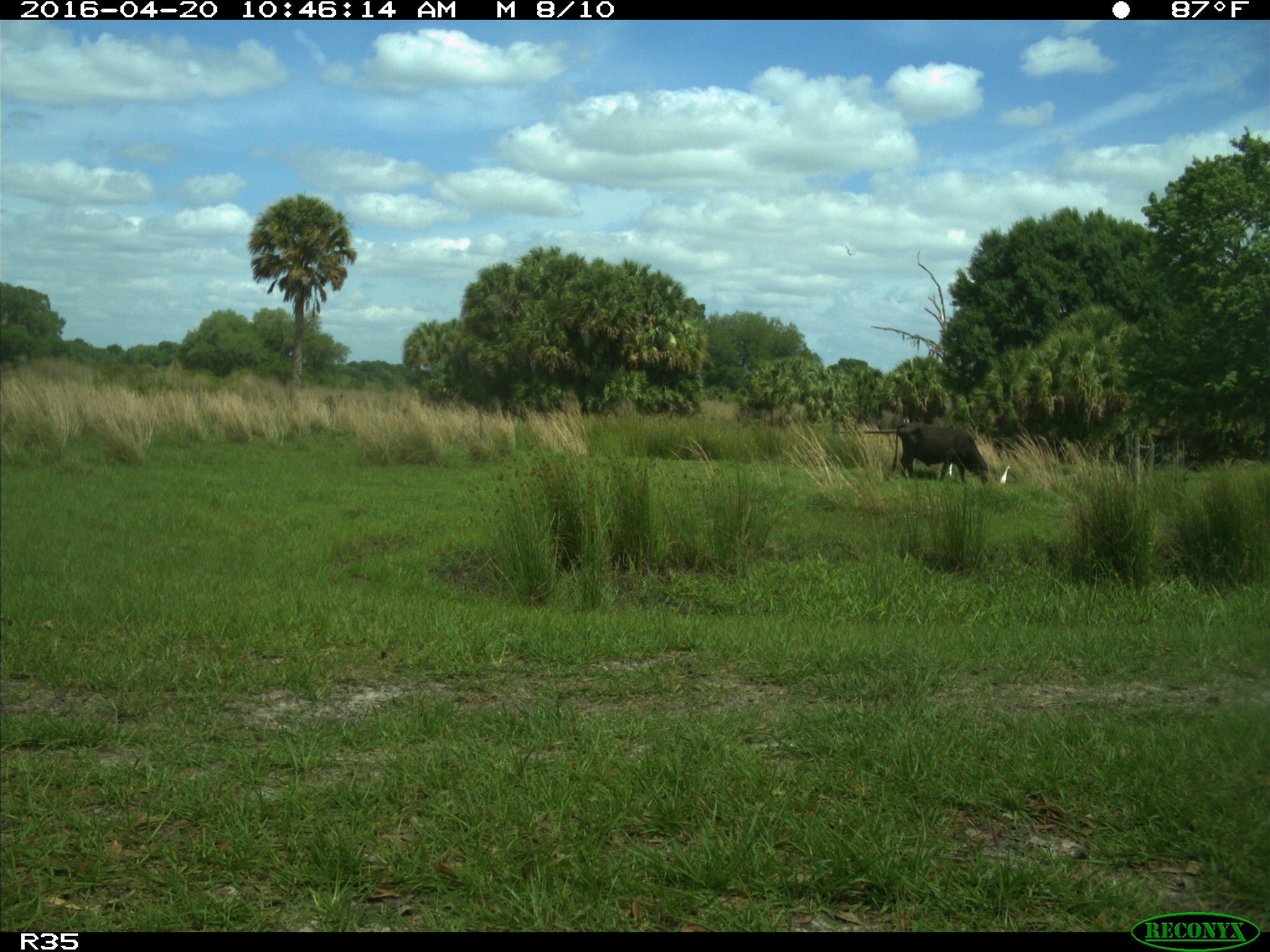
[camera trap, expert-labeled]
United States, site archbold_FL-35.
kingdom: Animalia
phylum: Chordata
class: Mammalia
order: Artiodactyla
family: Bovidae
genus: Bos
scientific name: Bos taurus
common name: domestic cow